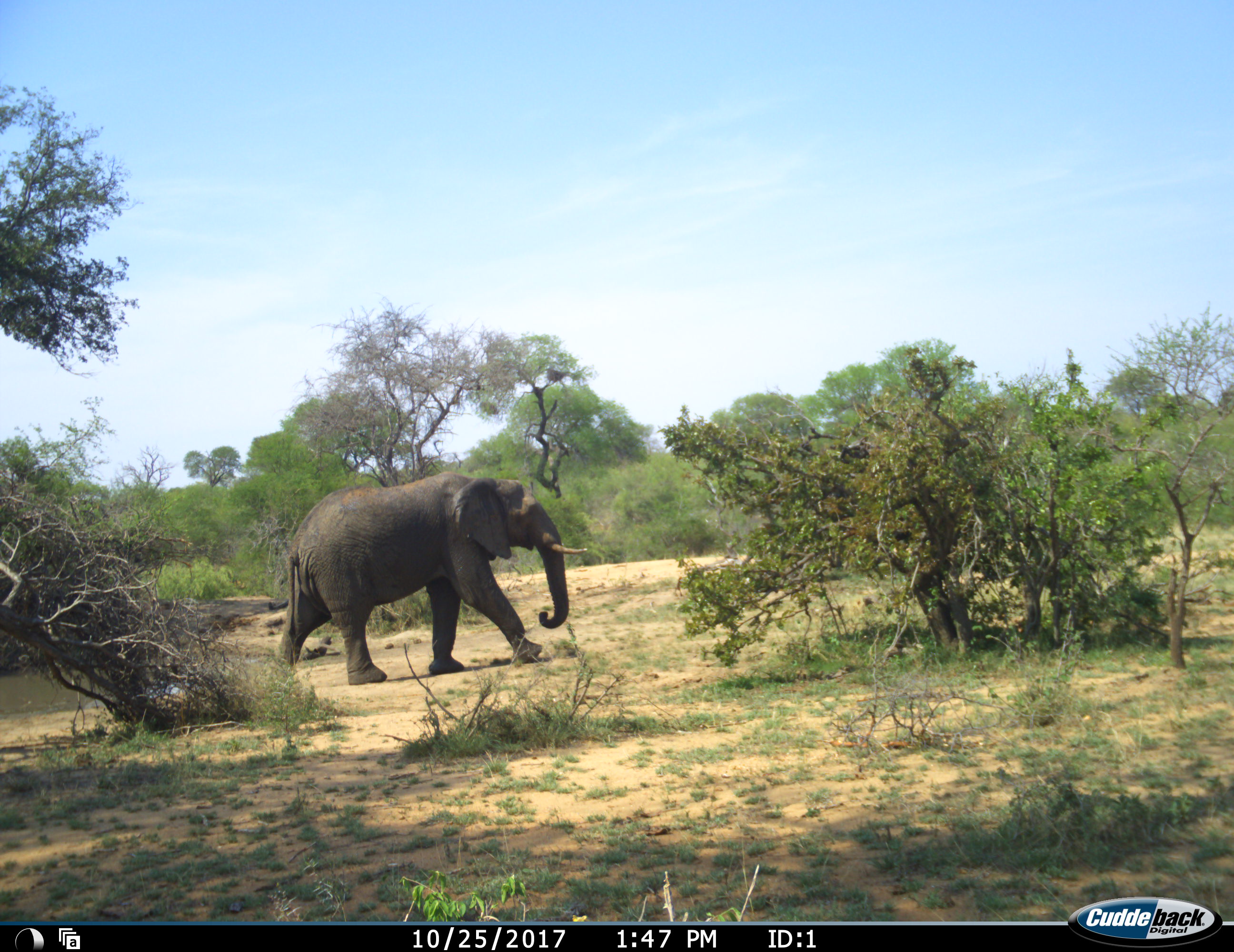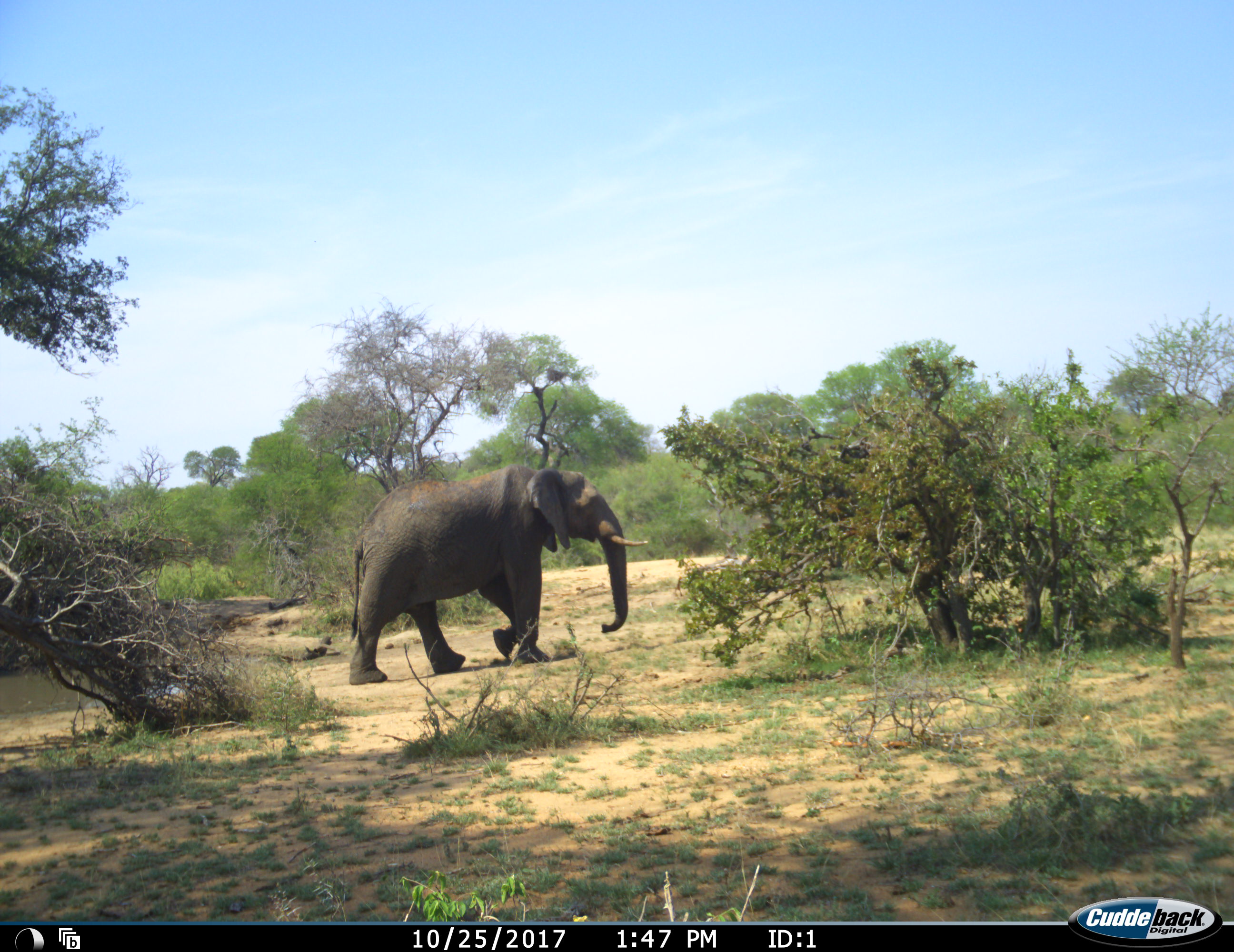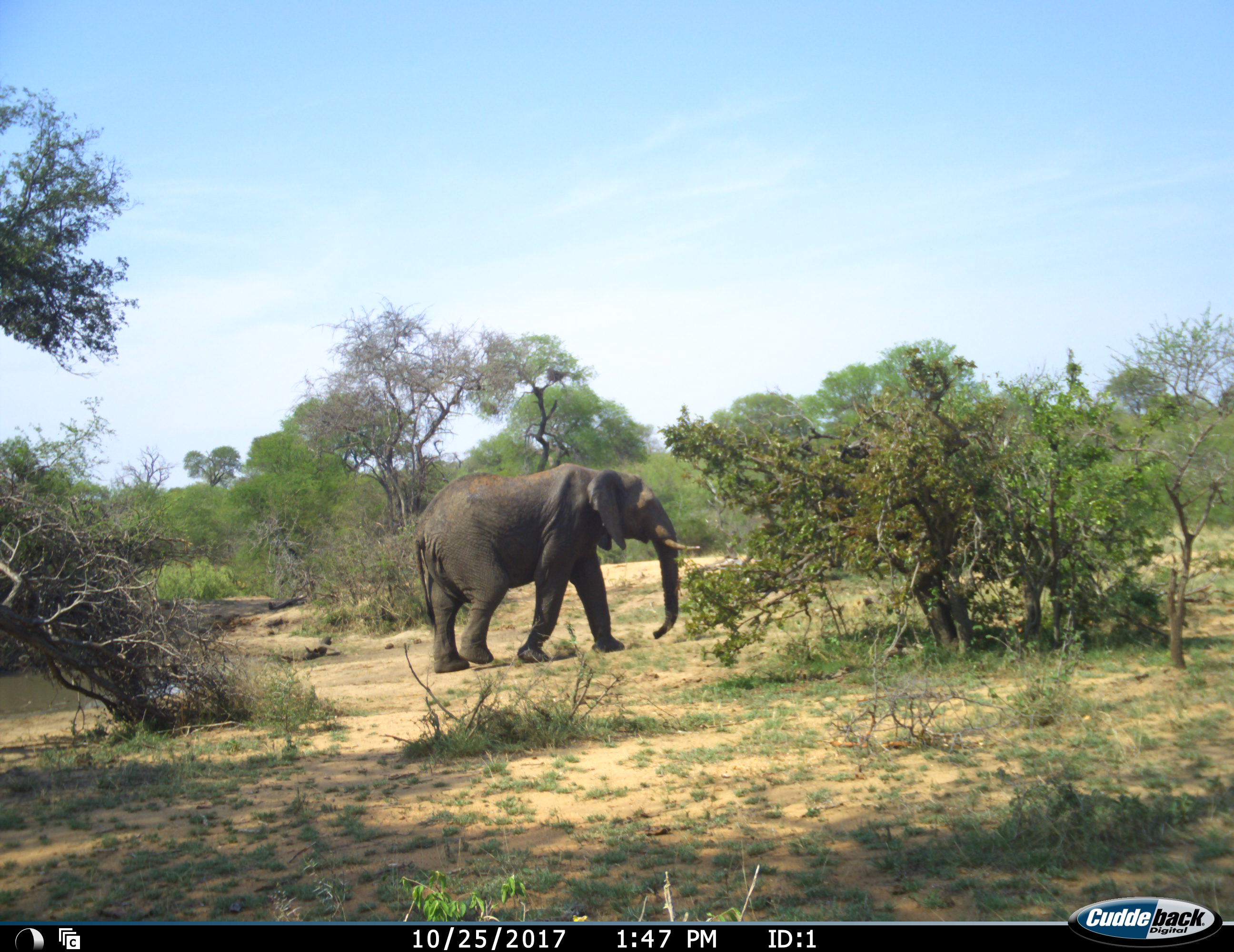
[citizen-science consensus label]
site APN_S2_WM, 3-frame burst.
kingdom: Animalia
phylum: Chordata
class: Mammalia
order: Proboscidea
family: Elephantidae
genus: Loxodonta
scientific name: Loxodonta africana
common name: african bush elephant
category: elephant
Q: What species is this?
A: Elephant (african bush elephant) (Loxodonta africana).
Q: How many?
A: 1.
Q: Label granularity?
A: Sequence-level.